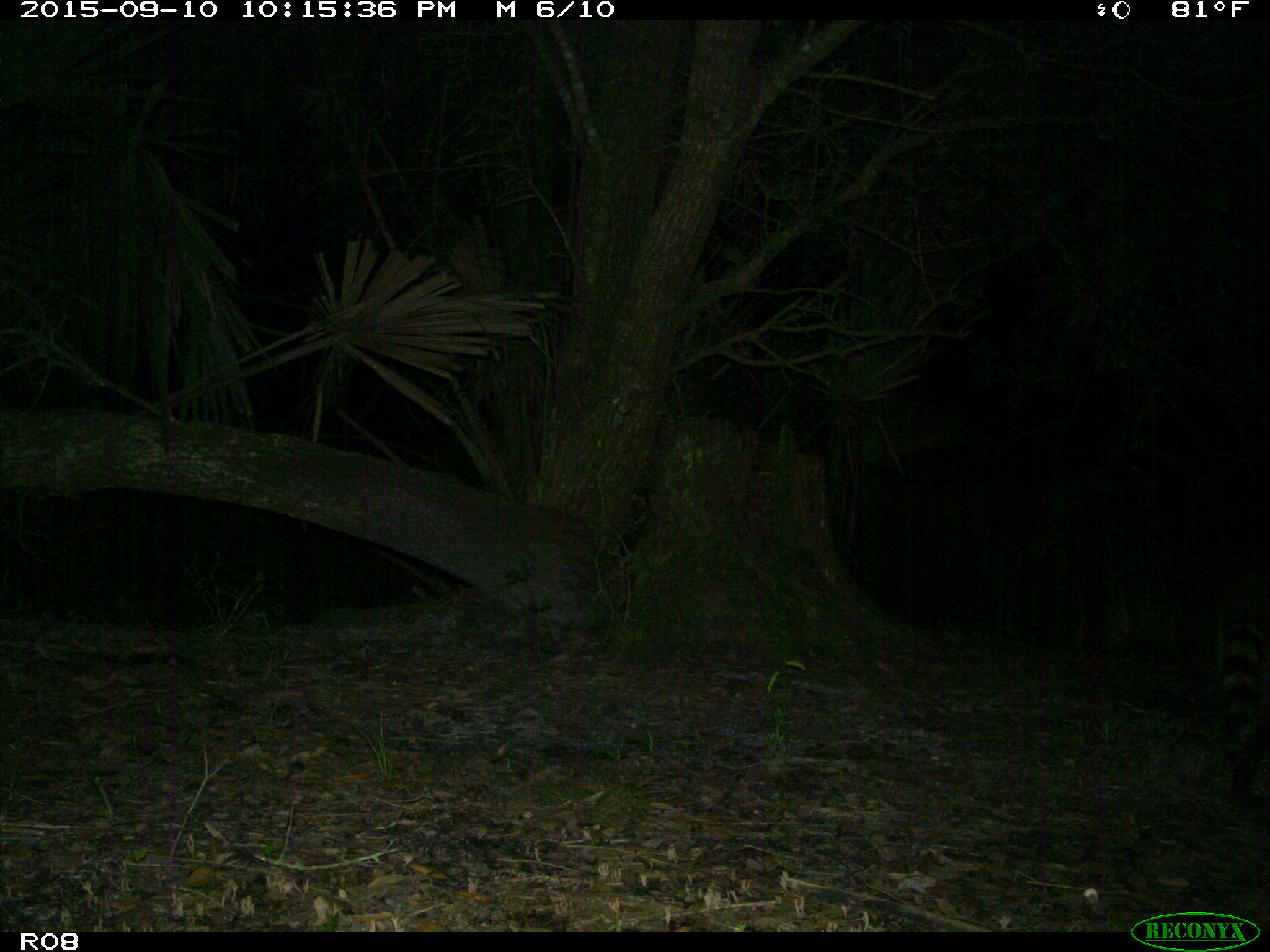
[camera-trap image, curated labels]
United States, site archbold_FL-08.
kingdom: Animalia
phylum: Chordata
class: Mammalia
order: Carnivora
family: Procyonidae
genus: Procyon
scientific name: Procyon lotor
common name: common raccoon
Procyon lotor (common raccoon).